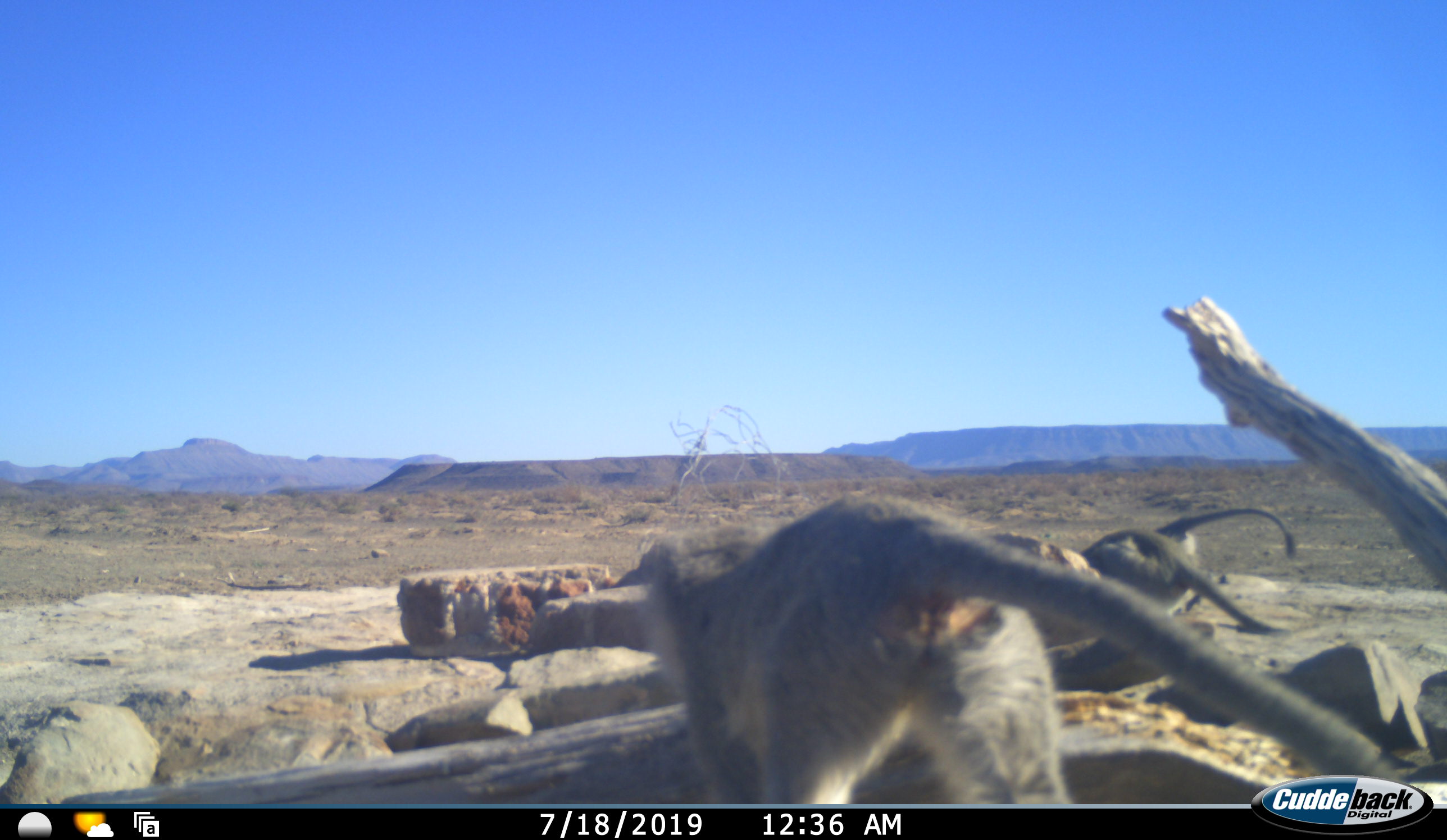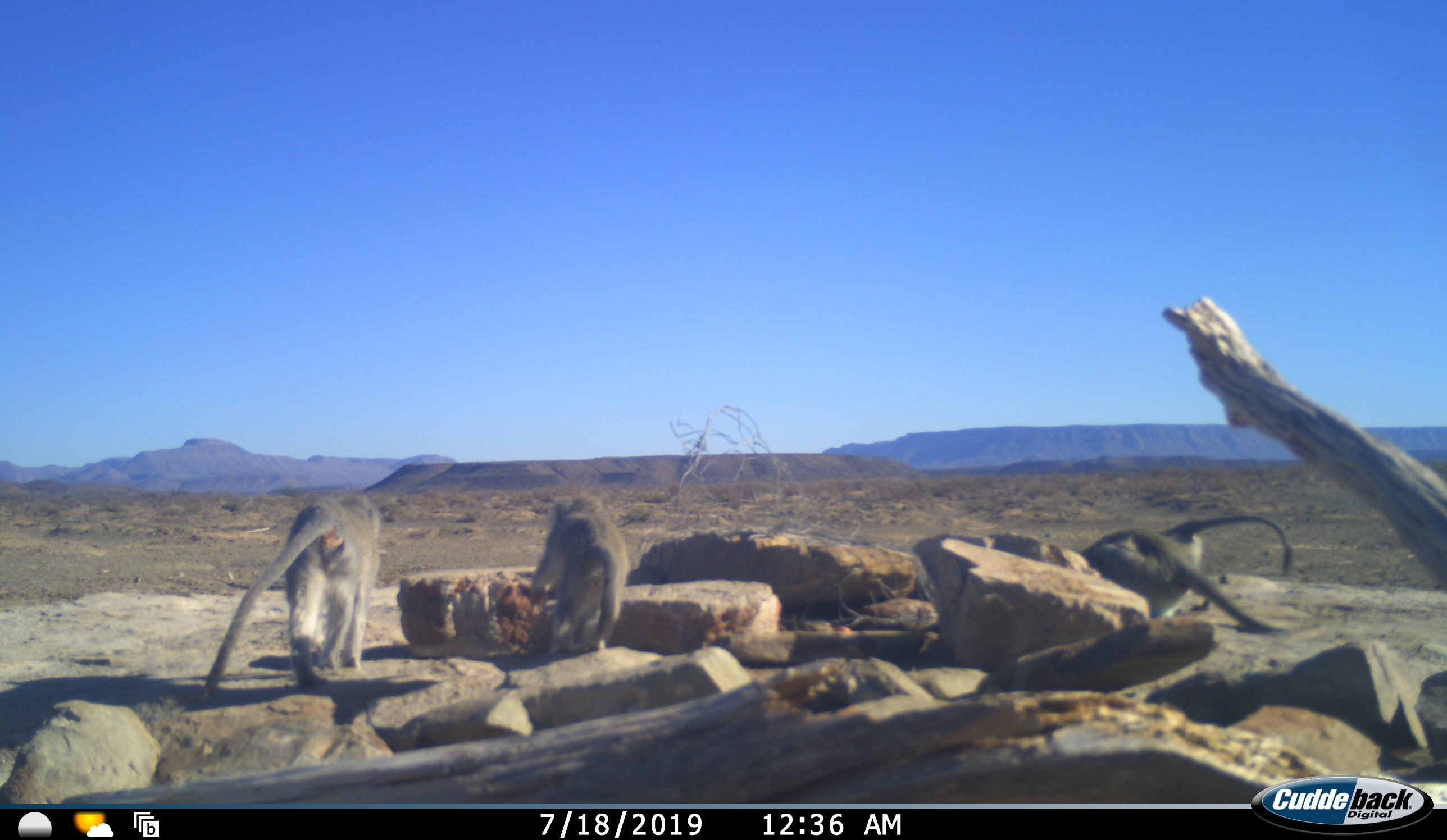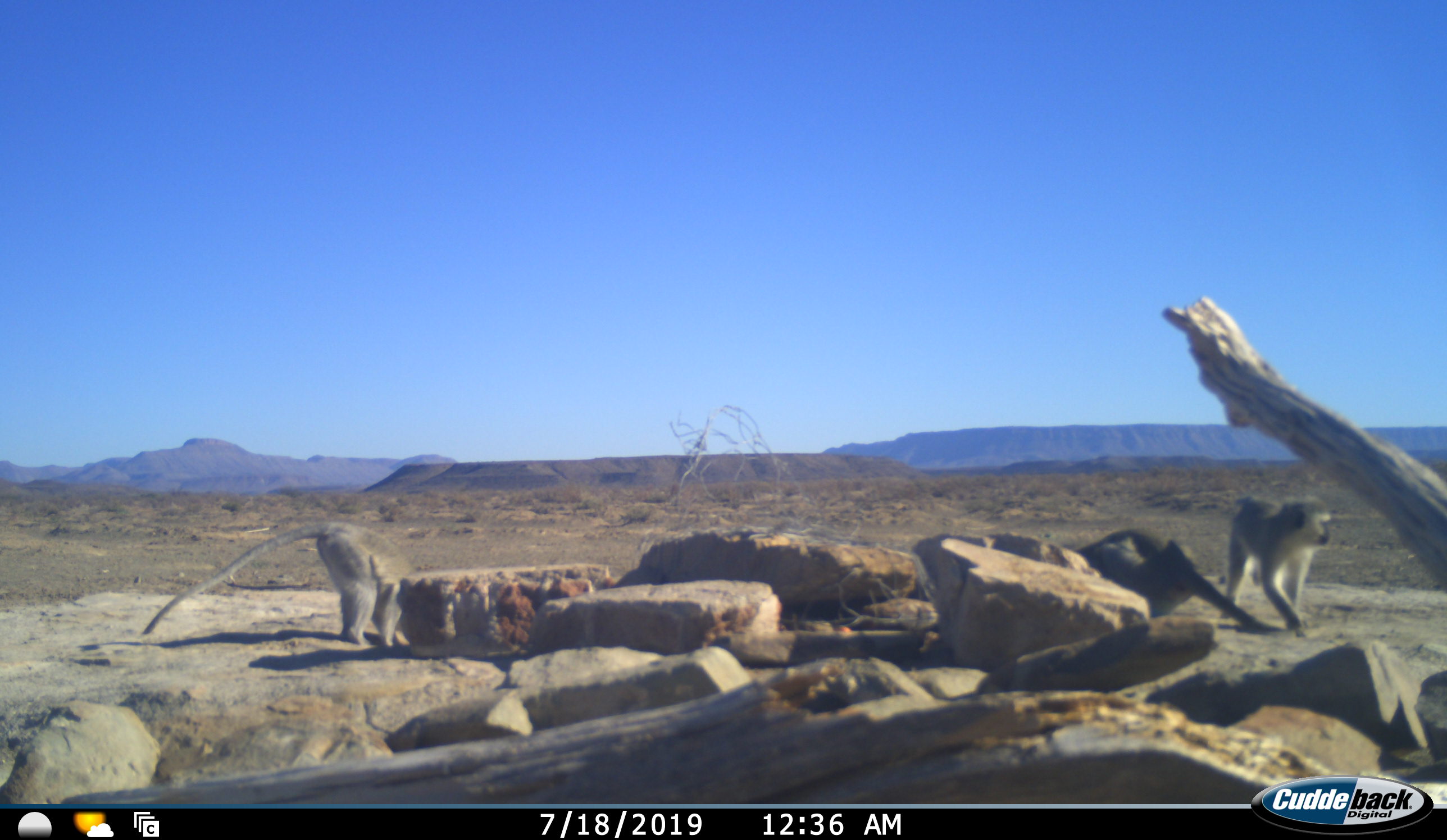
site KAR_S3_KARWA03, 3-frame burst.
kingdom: Animalia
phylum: Chordata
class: Mammalia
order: Primates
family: Cercopithecidae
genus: Chlorocebus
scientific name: Chlorocebus pygerythrus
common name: vervet monkey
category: monkeyvervet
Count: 4.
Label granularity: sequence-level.